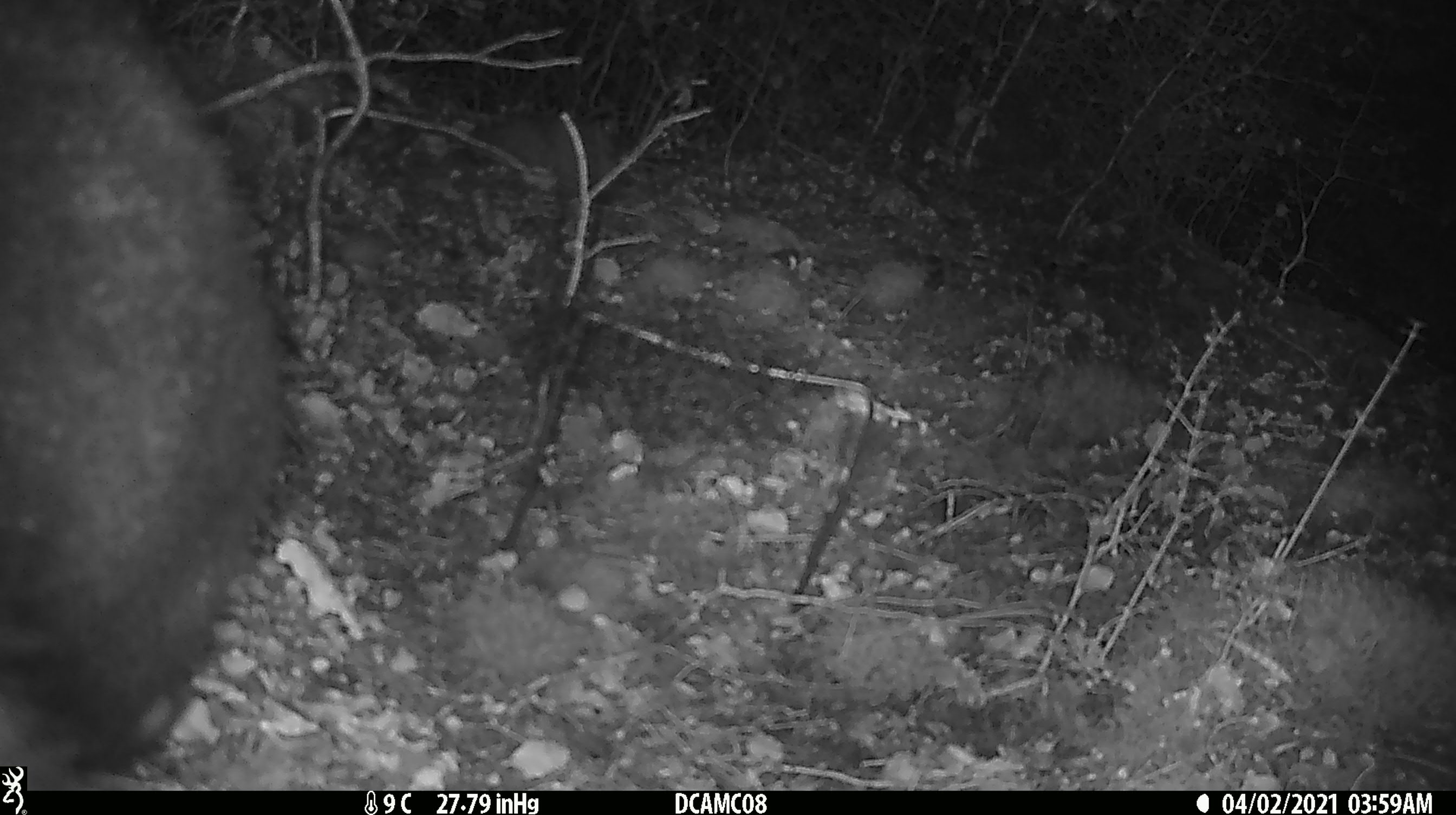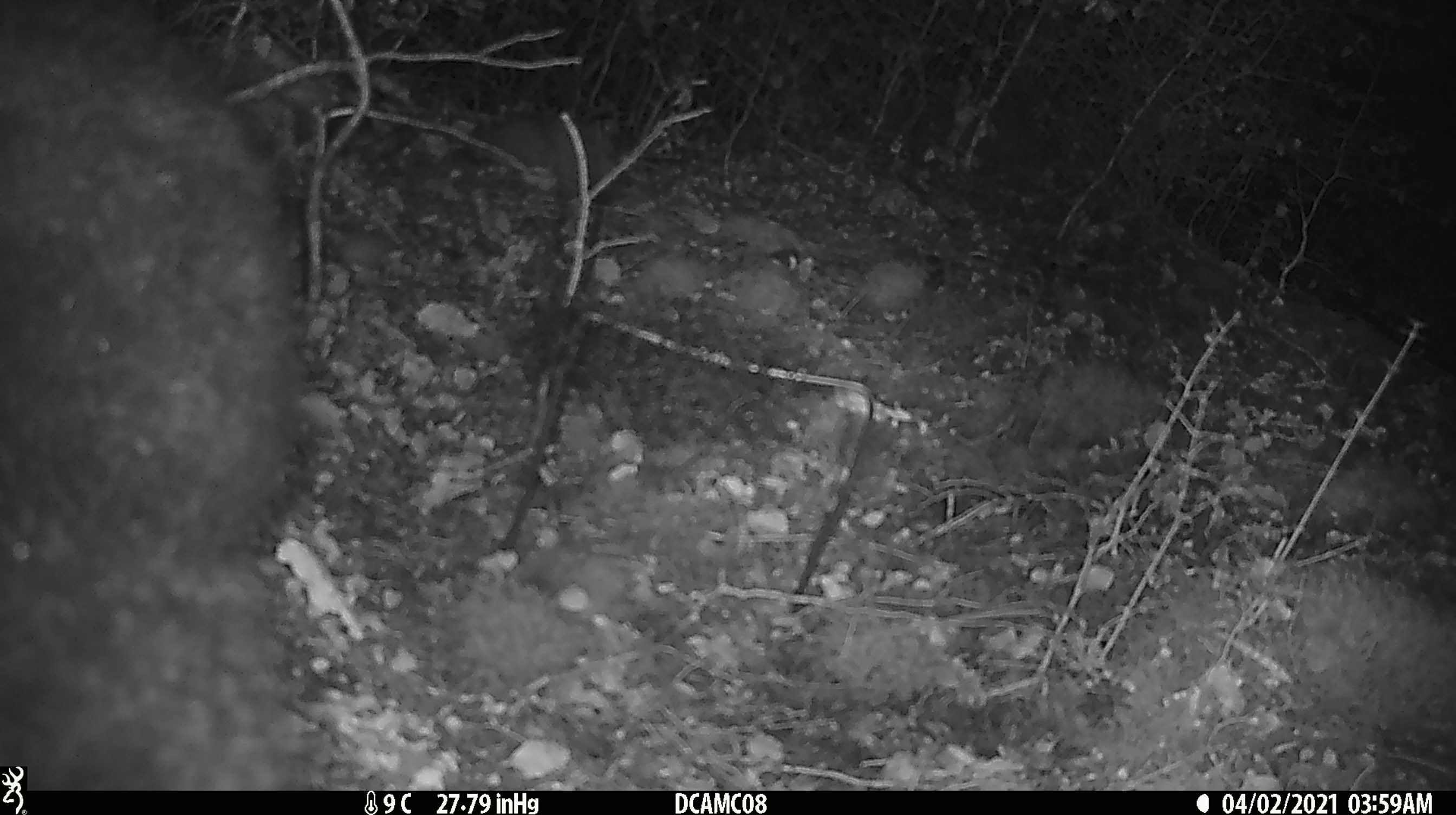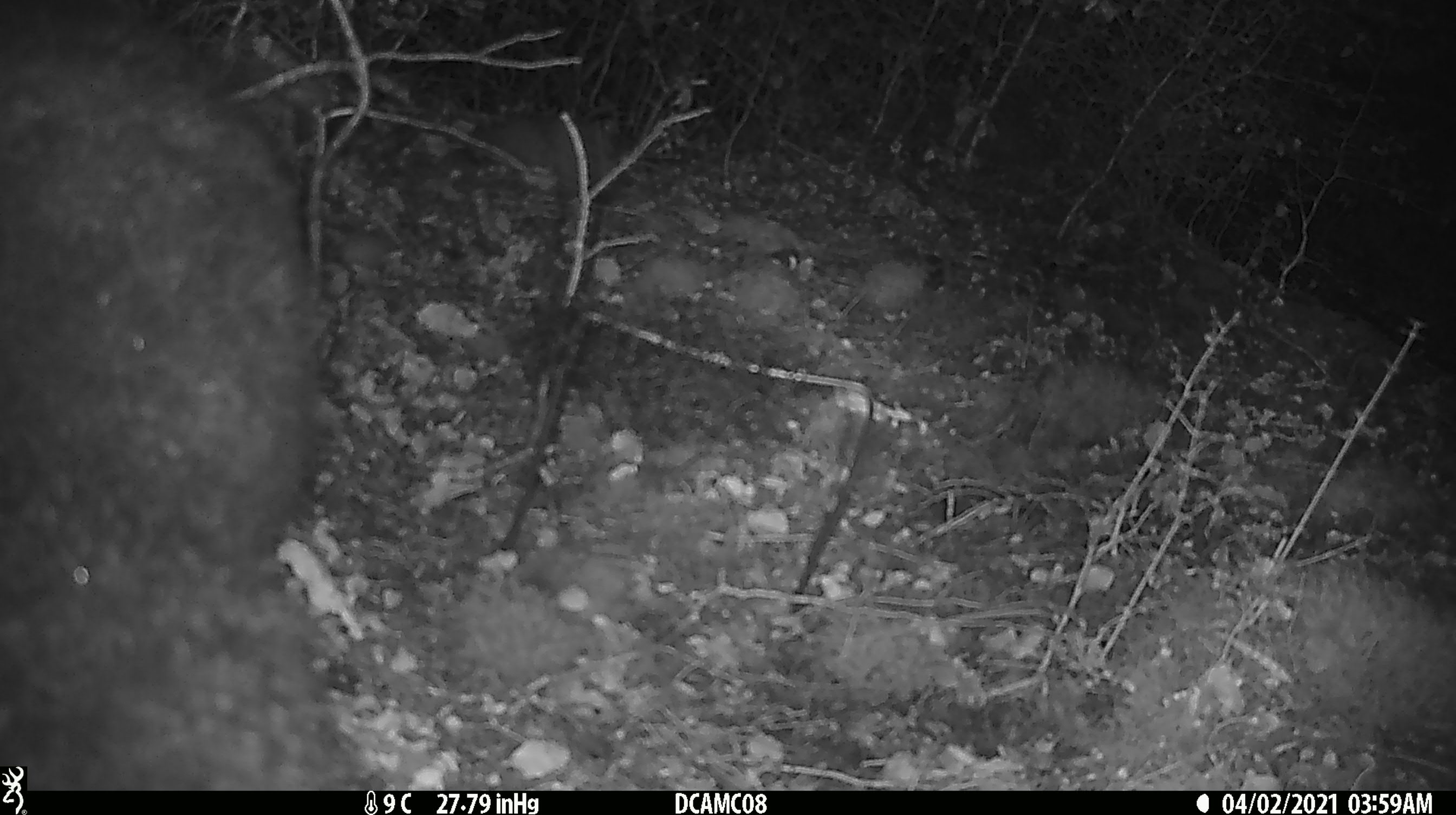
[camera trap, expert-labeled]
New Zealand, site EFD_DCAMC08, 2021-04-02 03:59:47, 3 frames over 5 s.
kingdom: Animalia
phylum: Chordata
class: Mammalia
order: Diprotodontia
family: Phalangeridae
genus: Trichosurus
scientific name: Trichosurus vulpecula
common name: common brushtail possum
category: possum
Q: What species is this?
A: Possum (common brushtail possum) (Trichosurus vulpecula).